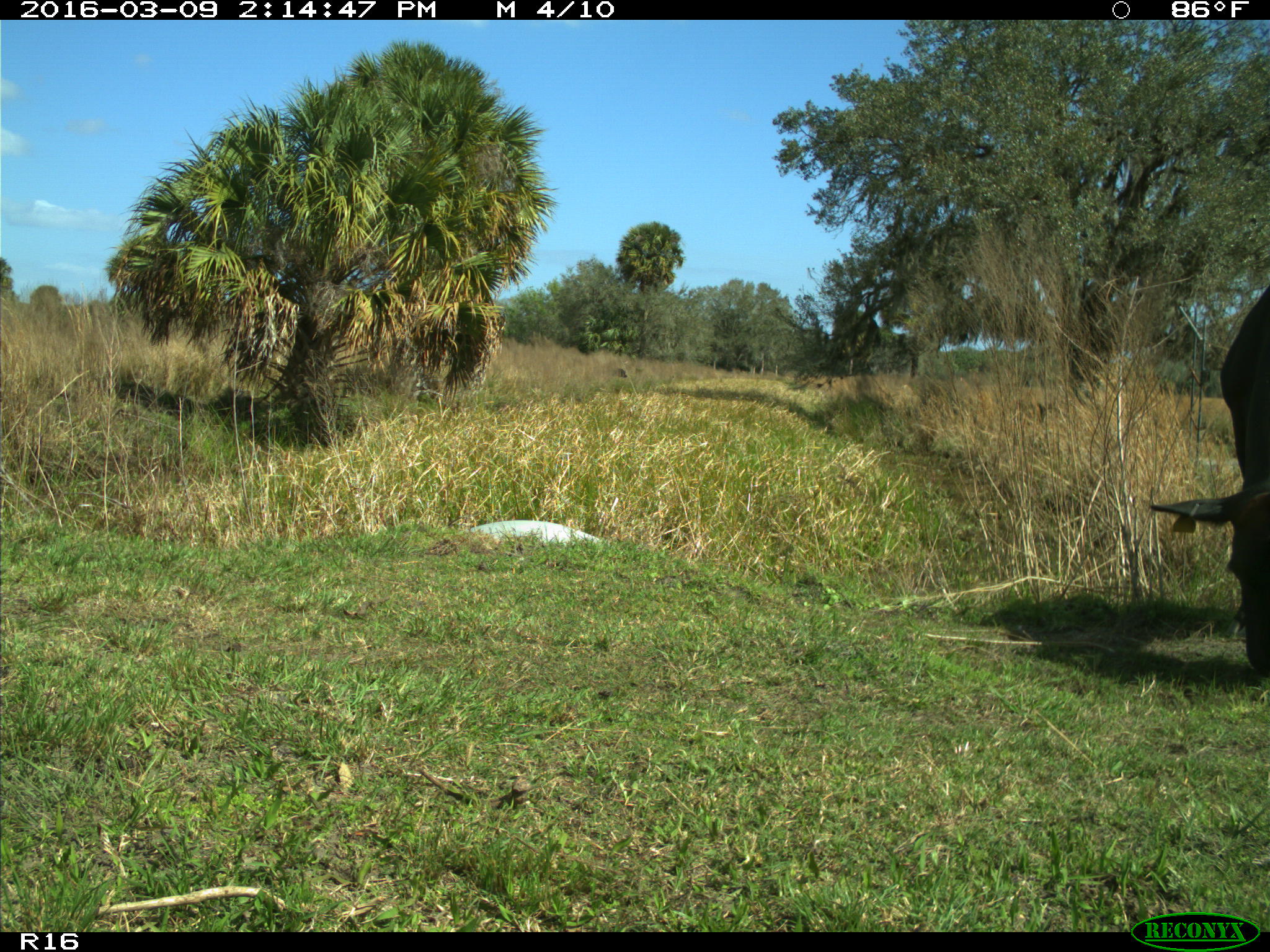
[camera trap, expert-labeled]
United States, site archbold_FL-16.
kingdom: Animalia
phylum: Chordata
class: Mammalia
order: Artiodactyla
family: Bovidae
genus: Bos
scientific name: Bos taurus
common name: domestic cow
Bos taurus (domestic cow).